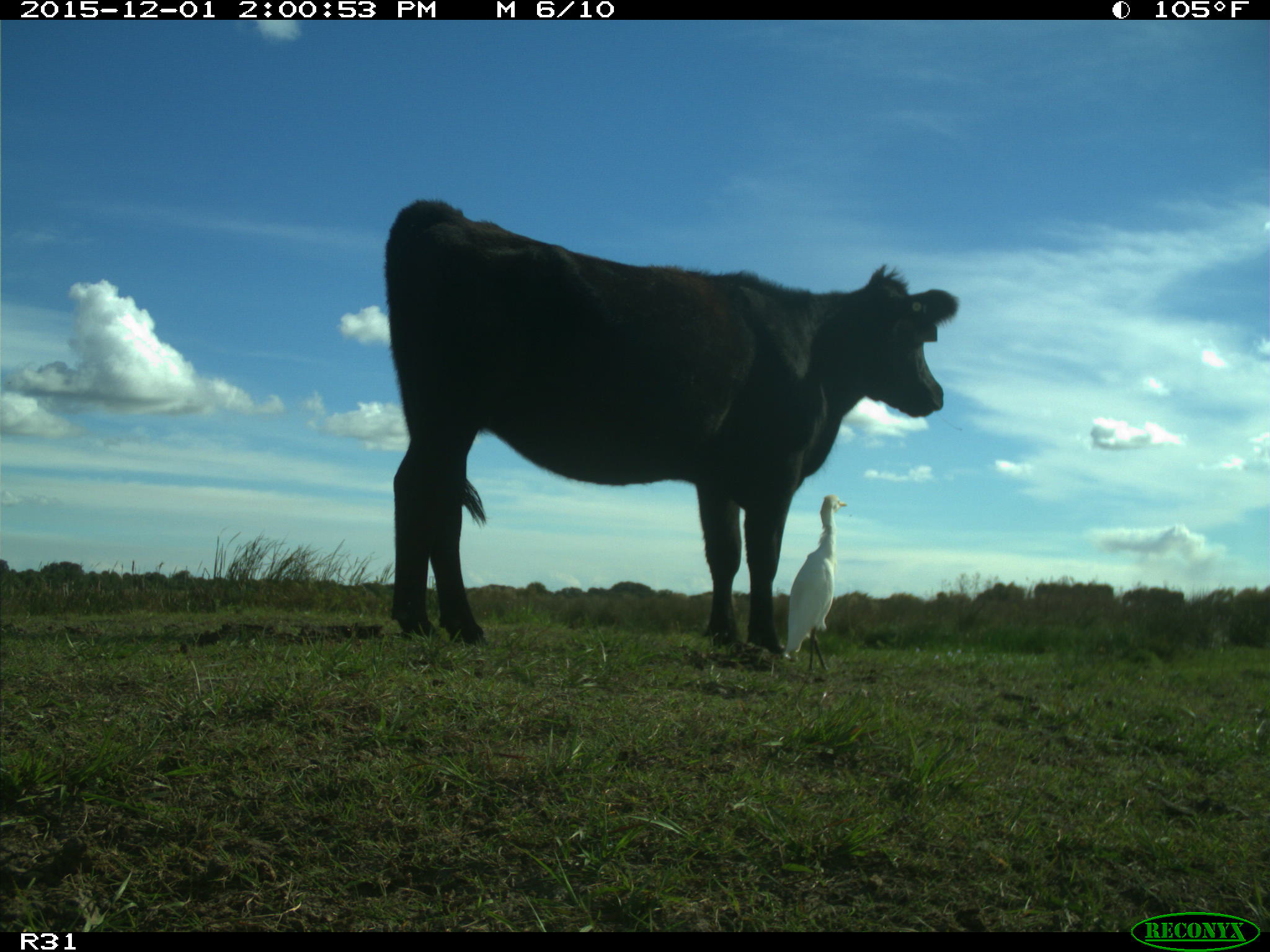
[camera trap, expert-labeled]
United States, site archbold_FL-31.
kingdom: Animalia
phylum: Chordata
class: Mammalia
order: Artiodactyla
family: Bovidae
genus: Bos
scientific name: Bos taurus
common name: domestic cow